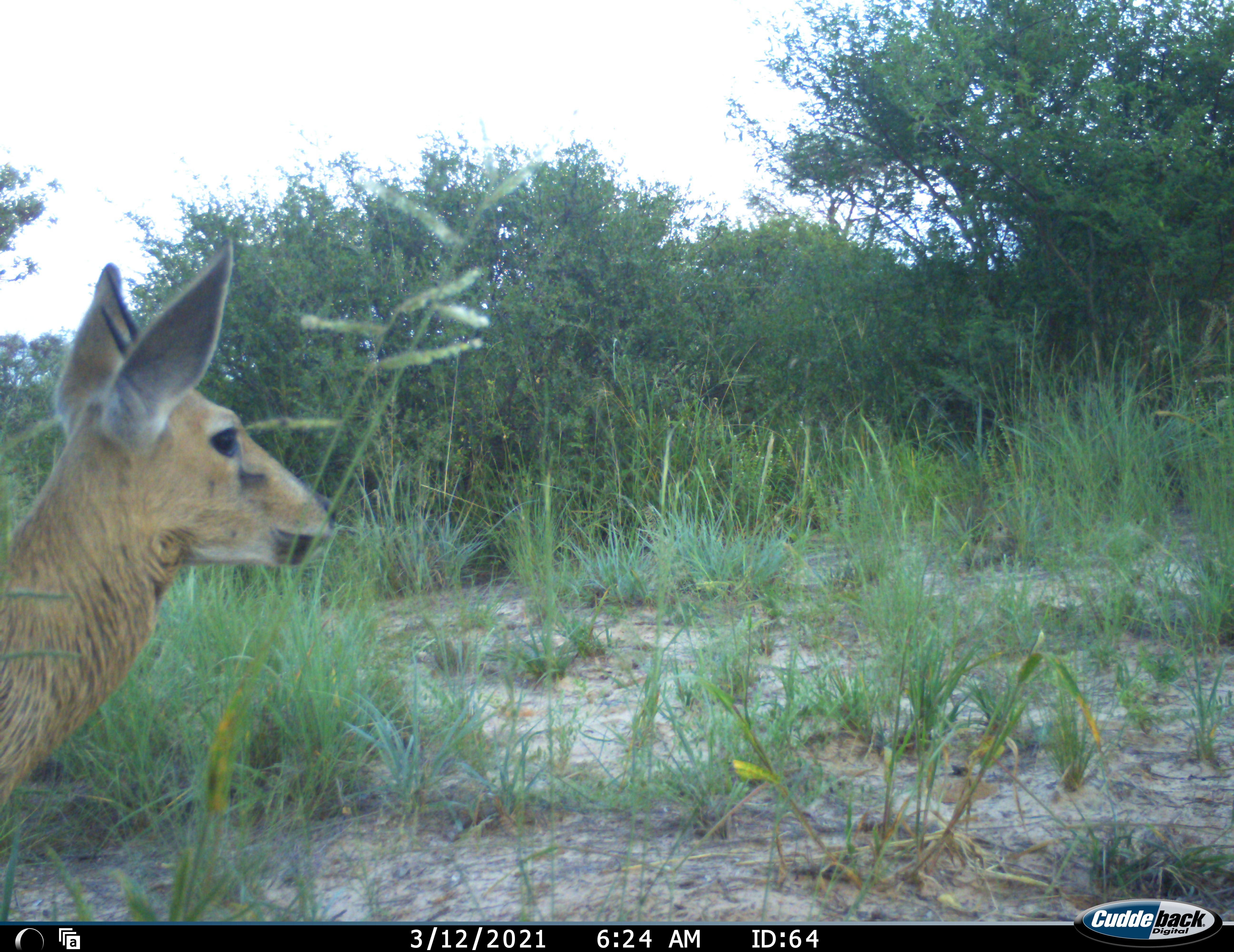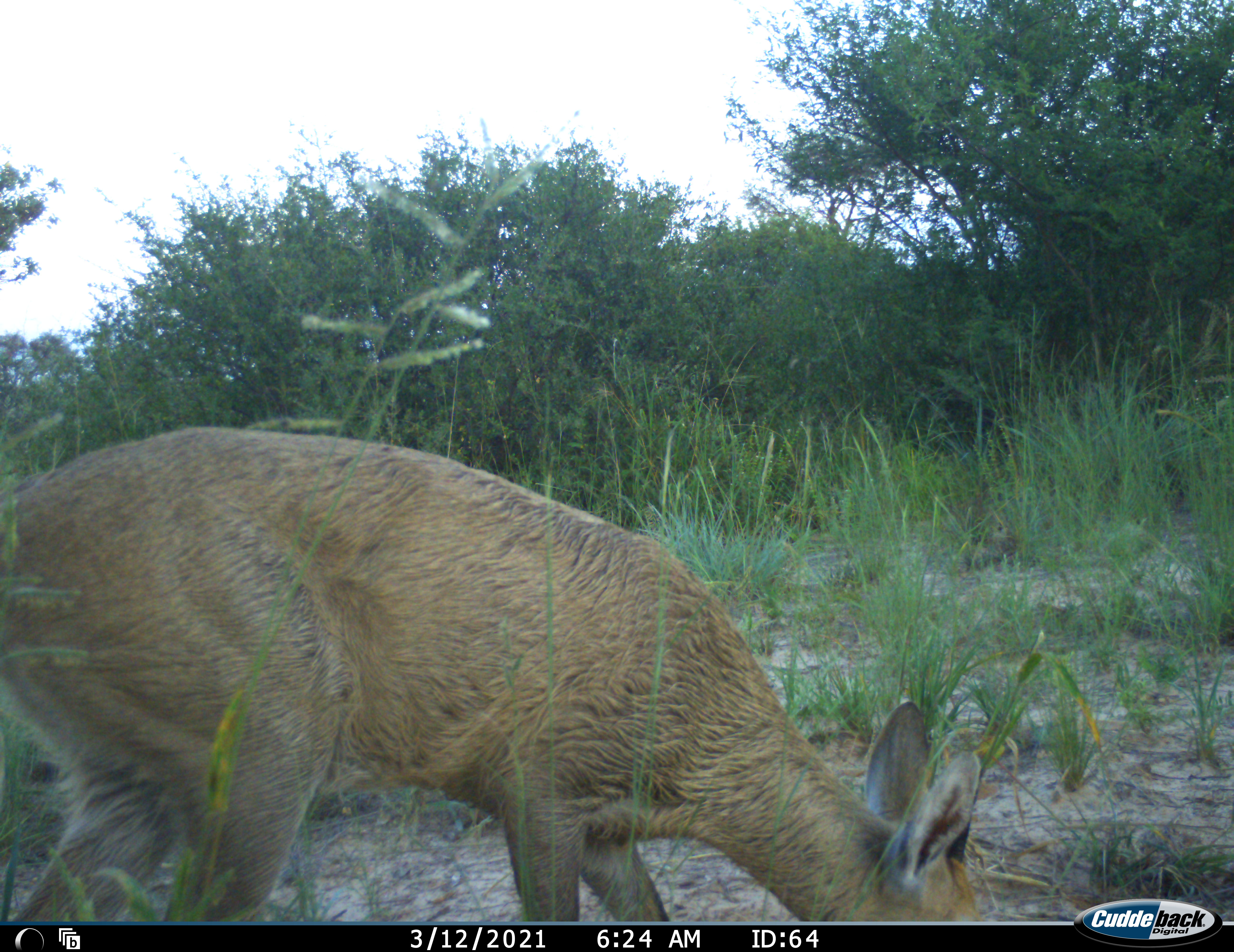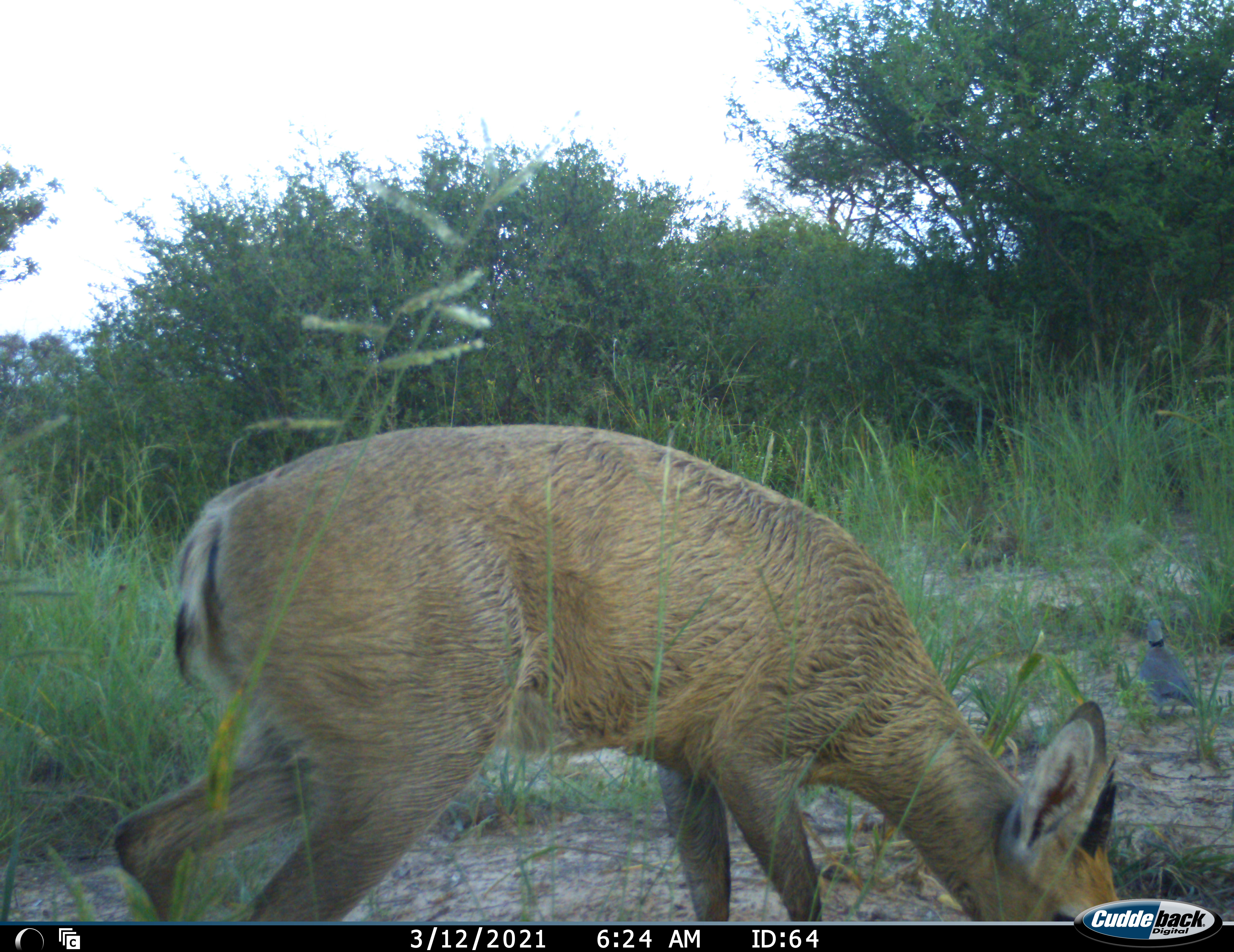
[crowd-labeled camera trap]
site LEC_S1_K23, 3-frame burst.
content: unidentified animal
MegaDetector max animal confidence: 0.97